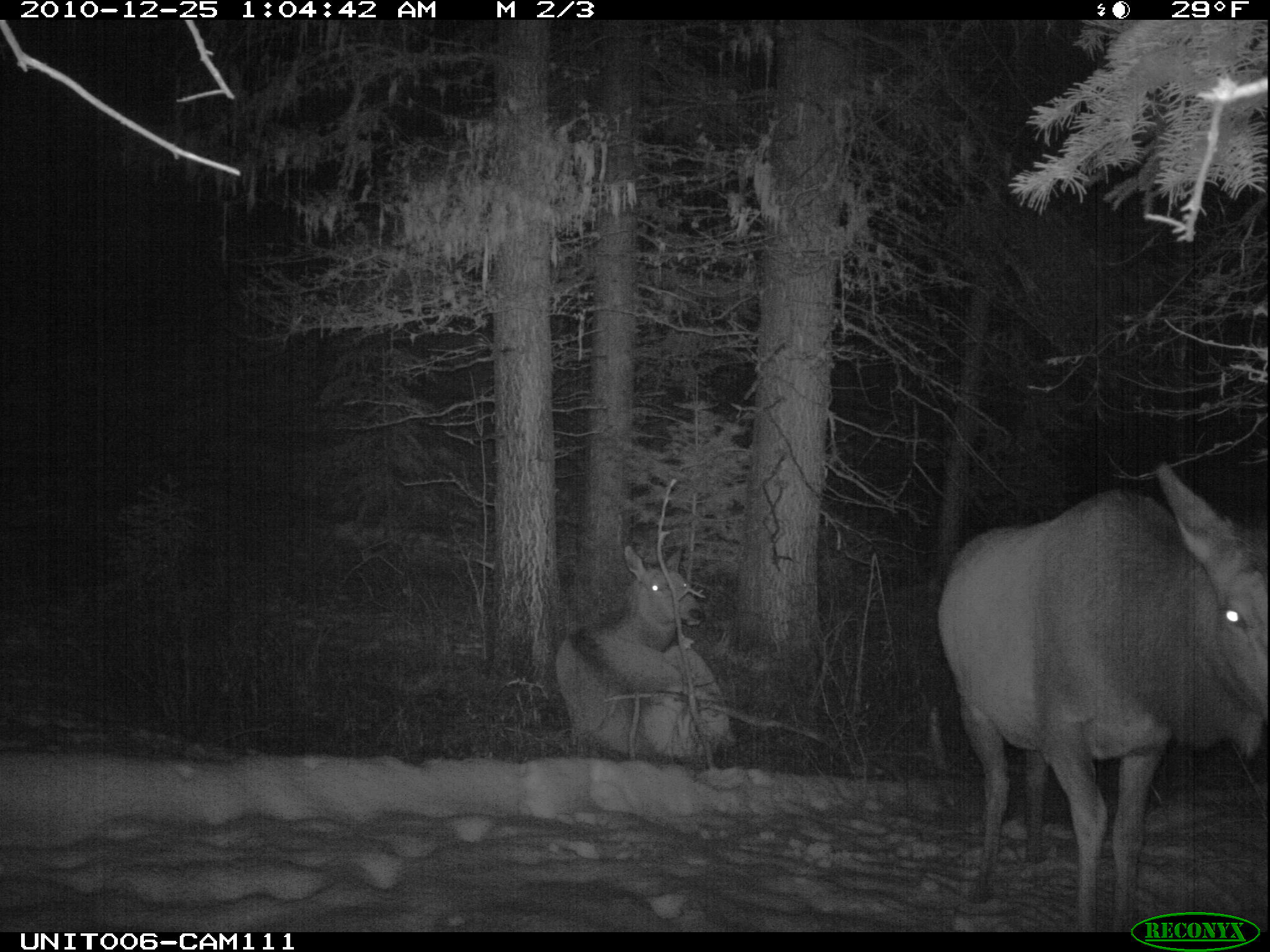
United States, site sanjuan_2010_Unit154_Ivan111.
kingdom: Animalia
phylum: Chordata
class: Mammalia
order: Artiodactyla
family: Cervidae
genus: Cervus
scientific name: Cervus elaphus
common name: red deer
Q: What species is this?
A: Cervus elaphus (red deer).